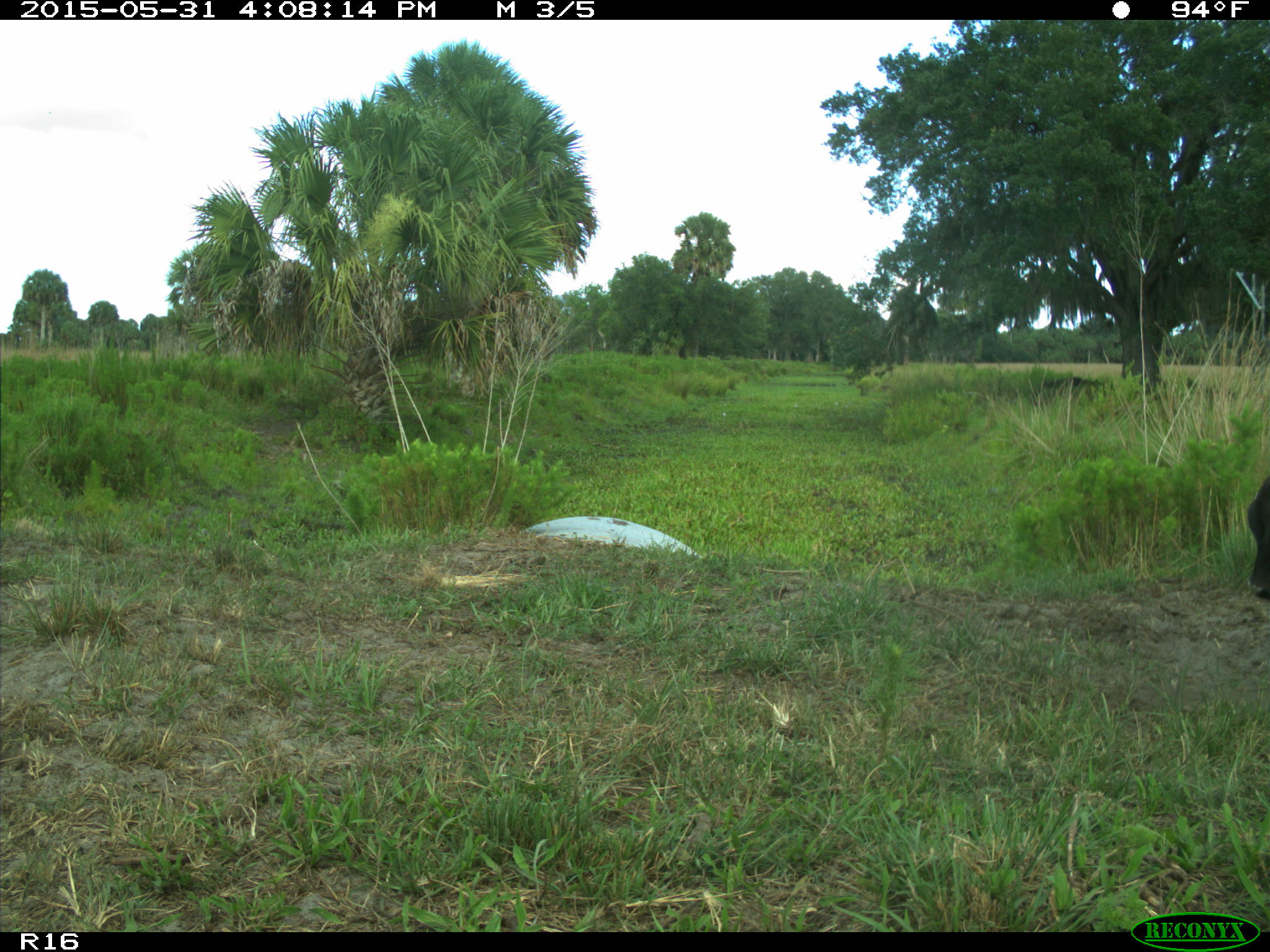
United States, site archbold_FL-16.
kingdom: Animalia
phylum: Chordata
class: Mammalia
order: Artiodactyla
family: Bovidae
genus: Bos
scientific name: Bos taurus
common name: domestic cow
Bos taurus (domestic cow).